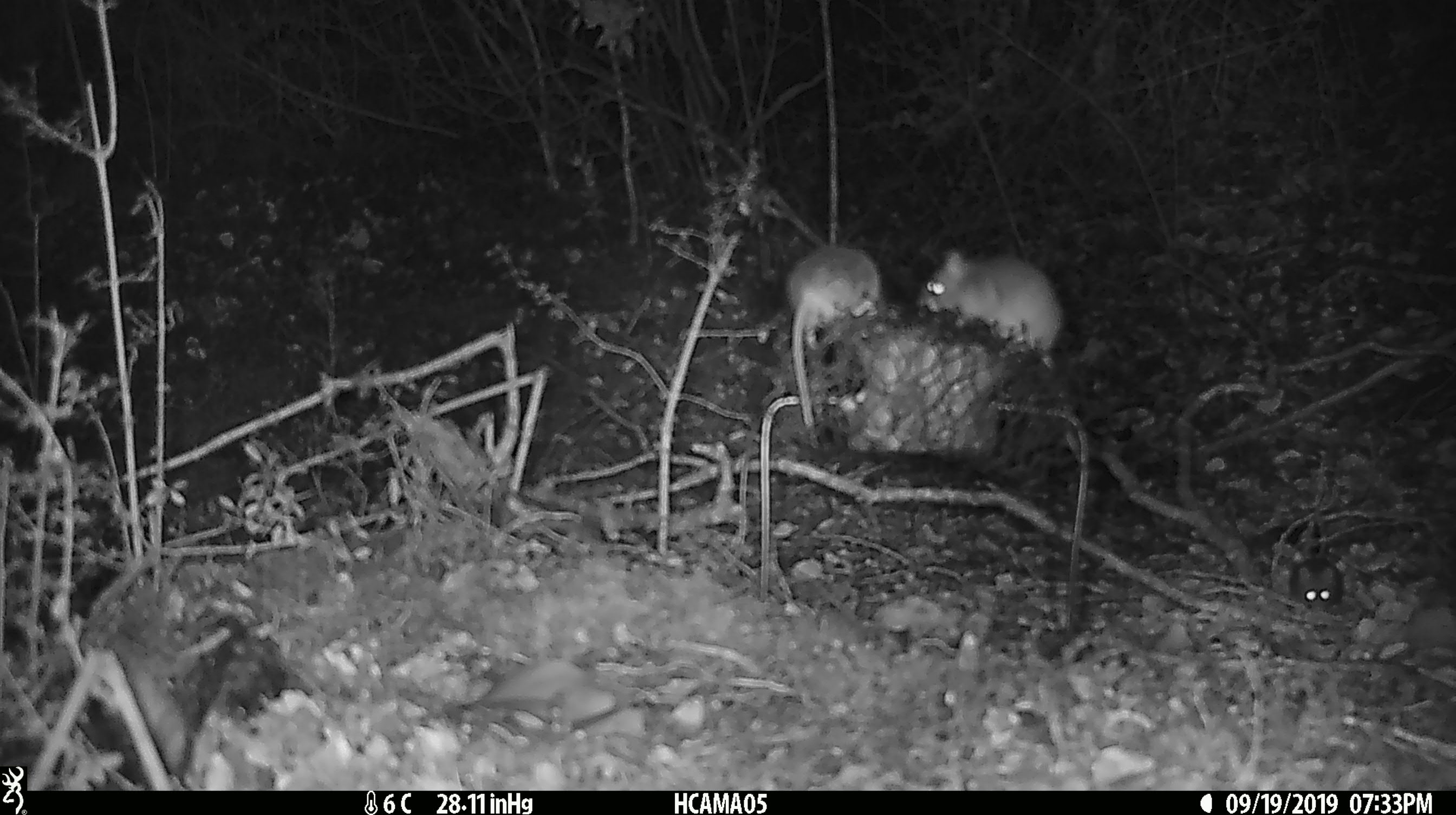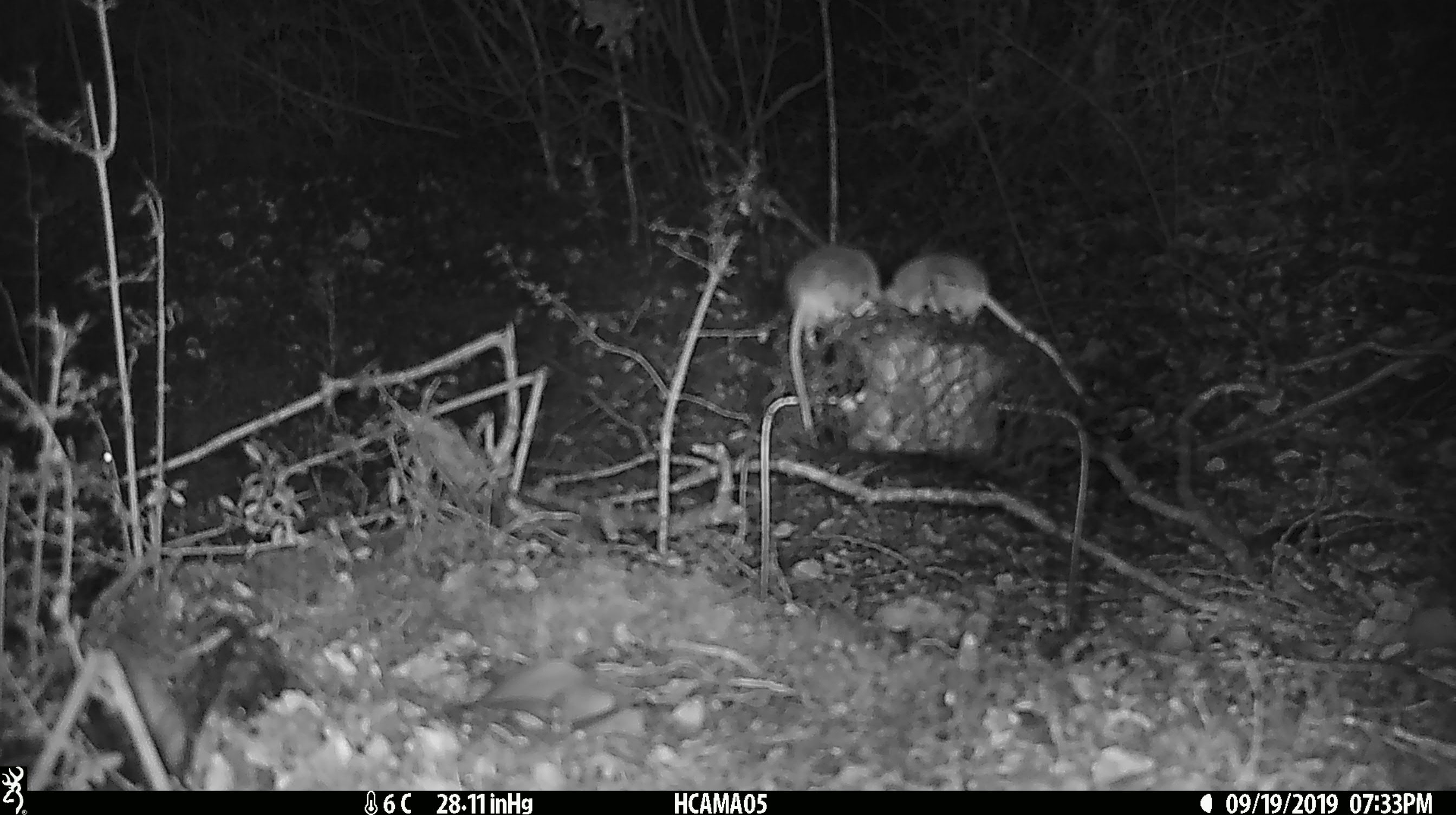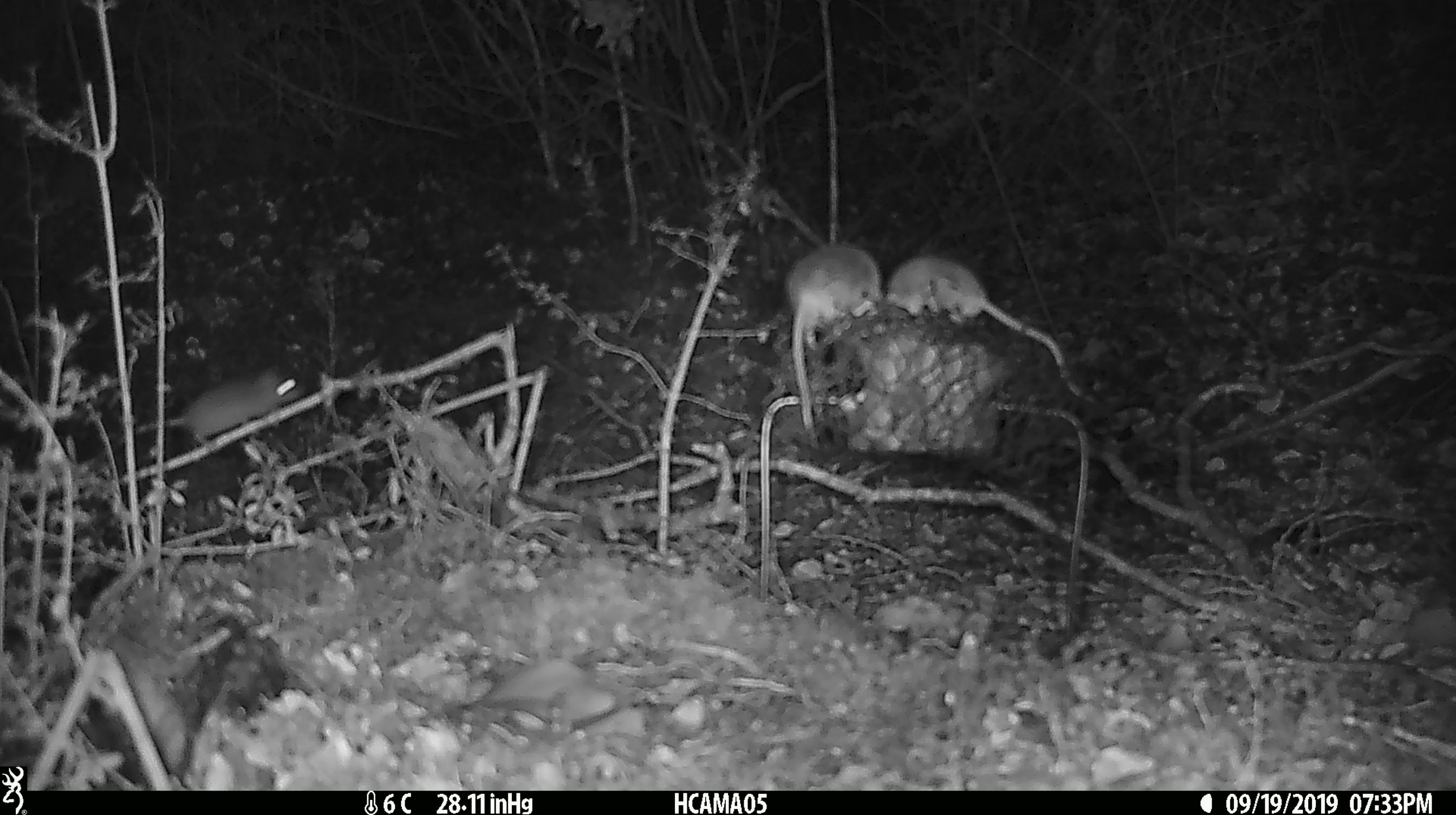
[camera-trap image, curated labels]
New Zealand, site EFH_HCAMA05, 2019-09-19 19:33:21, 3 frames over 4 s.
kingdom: Animalia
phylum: Chordata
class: Mammalia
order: Rodentia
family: Muridae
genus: Mus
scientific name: Mus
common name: mouse